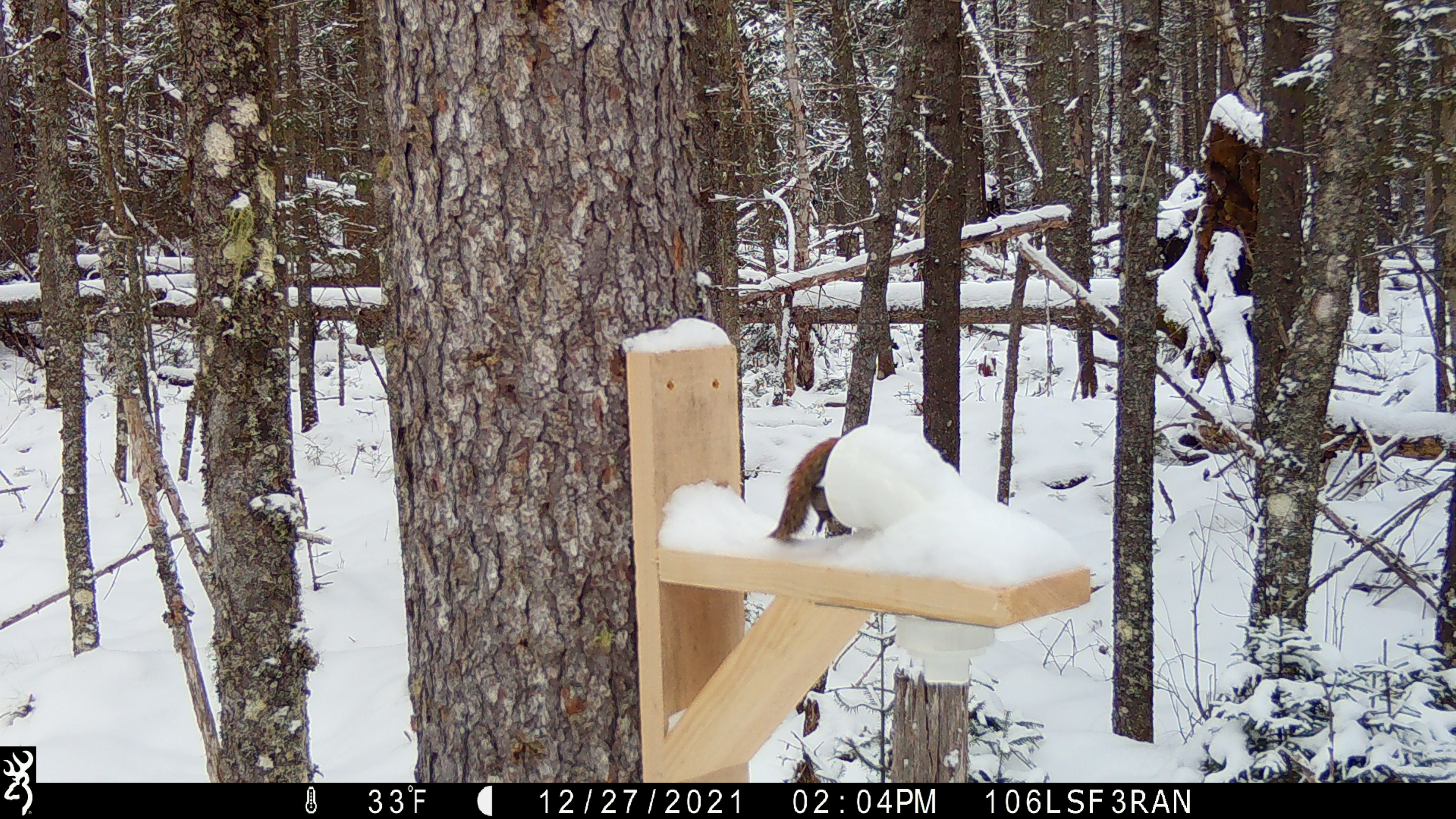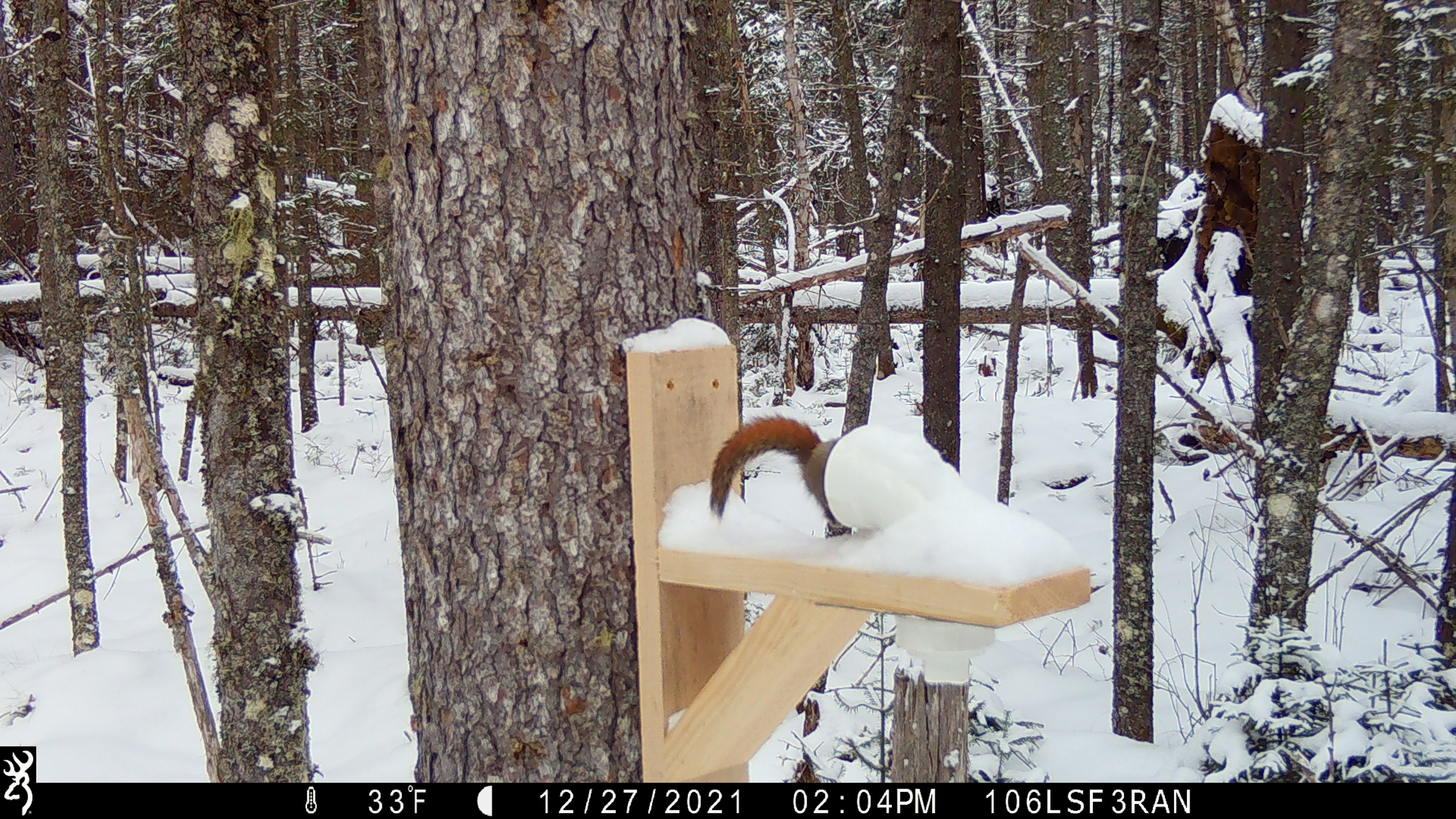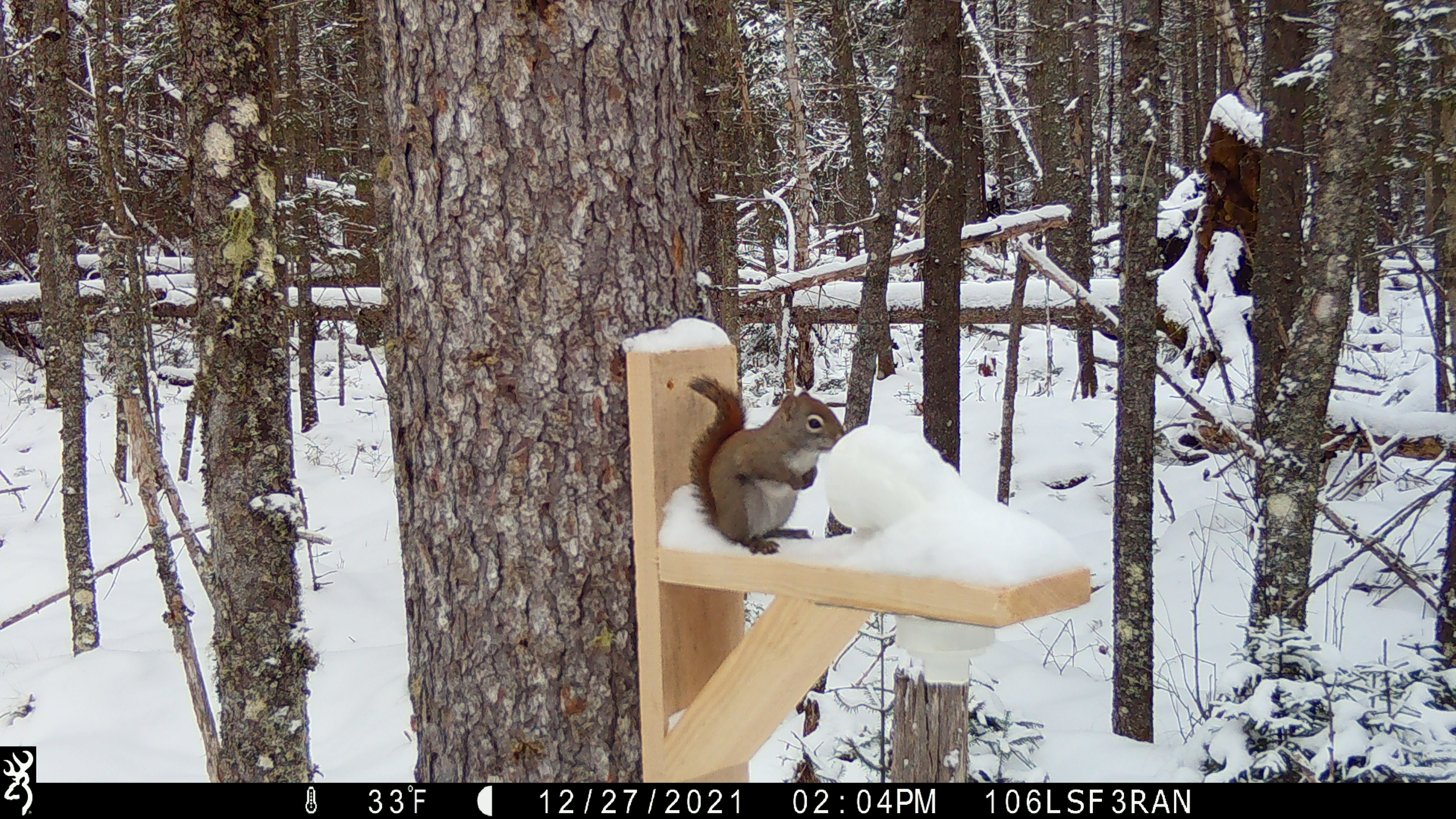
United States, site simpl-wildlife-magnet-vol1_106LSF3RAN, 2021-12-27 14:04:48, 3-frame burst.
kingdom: Animalia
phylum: Chordata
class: Mammalia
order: Rodentia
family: Sciuridae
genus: Tamiasciurus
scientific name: Tamiasciurus hudsonicus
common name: red squirrel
Red squirrel (Tamiasciurus hudsonicus).